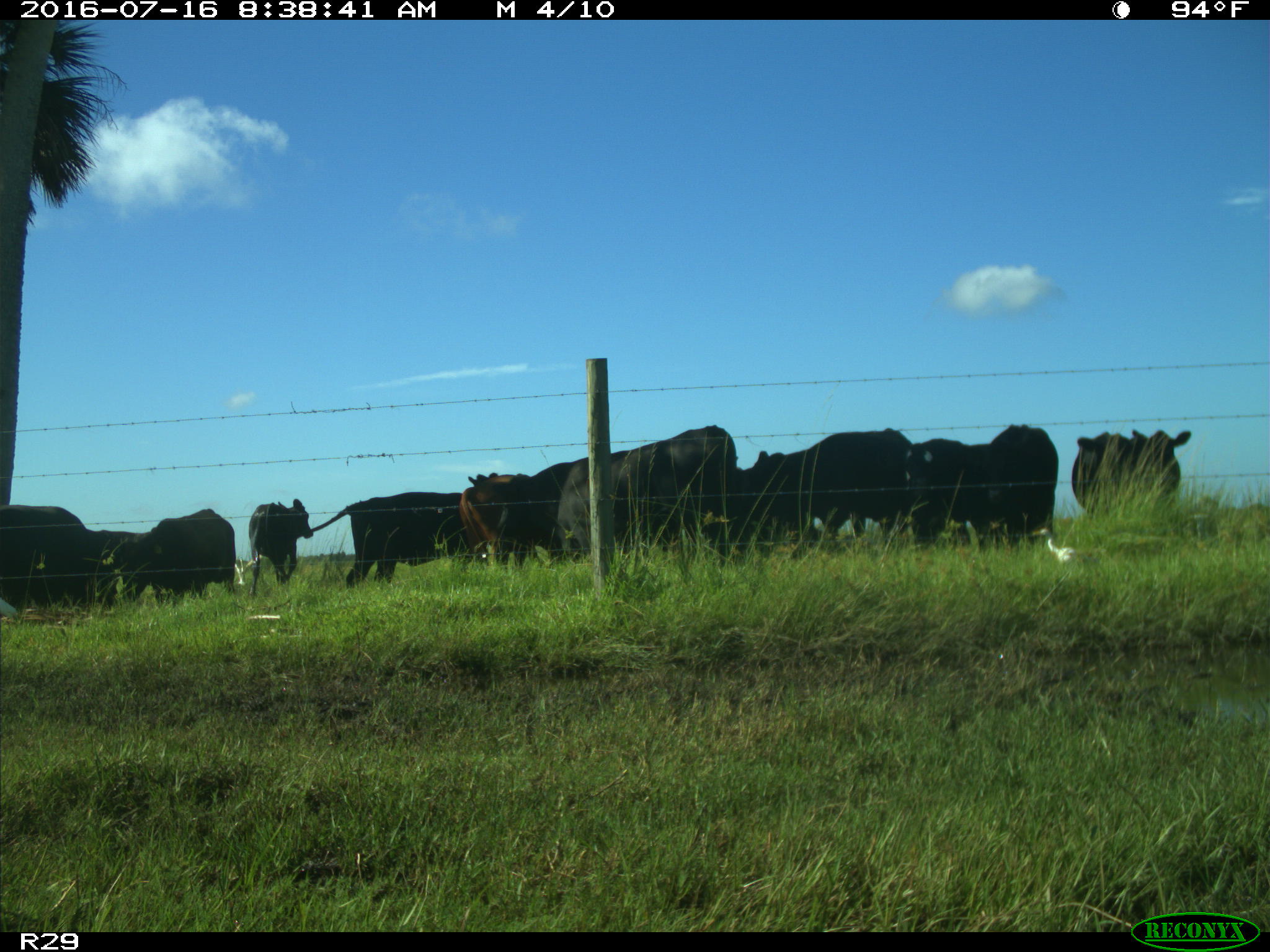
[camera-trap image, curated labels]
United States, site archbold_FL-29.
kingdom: Animalia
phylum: Chordata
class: Mammalia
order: Artiodactyla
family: Bovidae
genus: Bos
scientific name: Bos taurus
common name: domestic cow